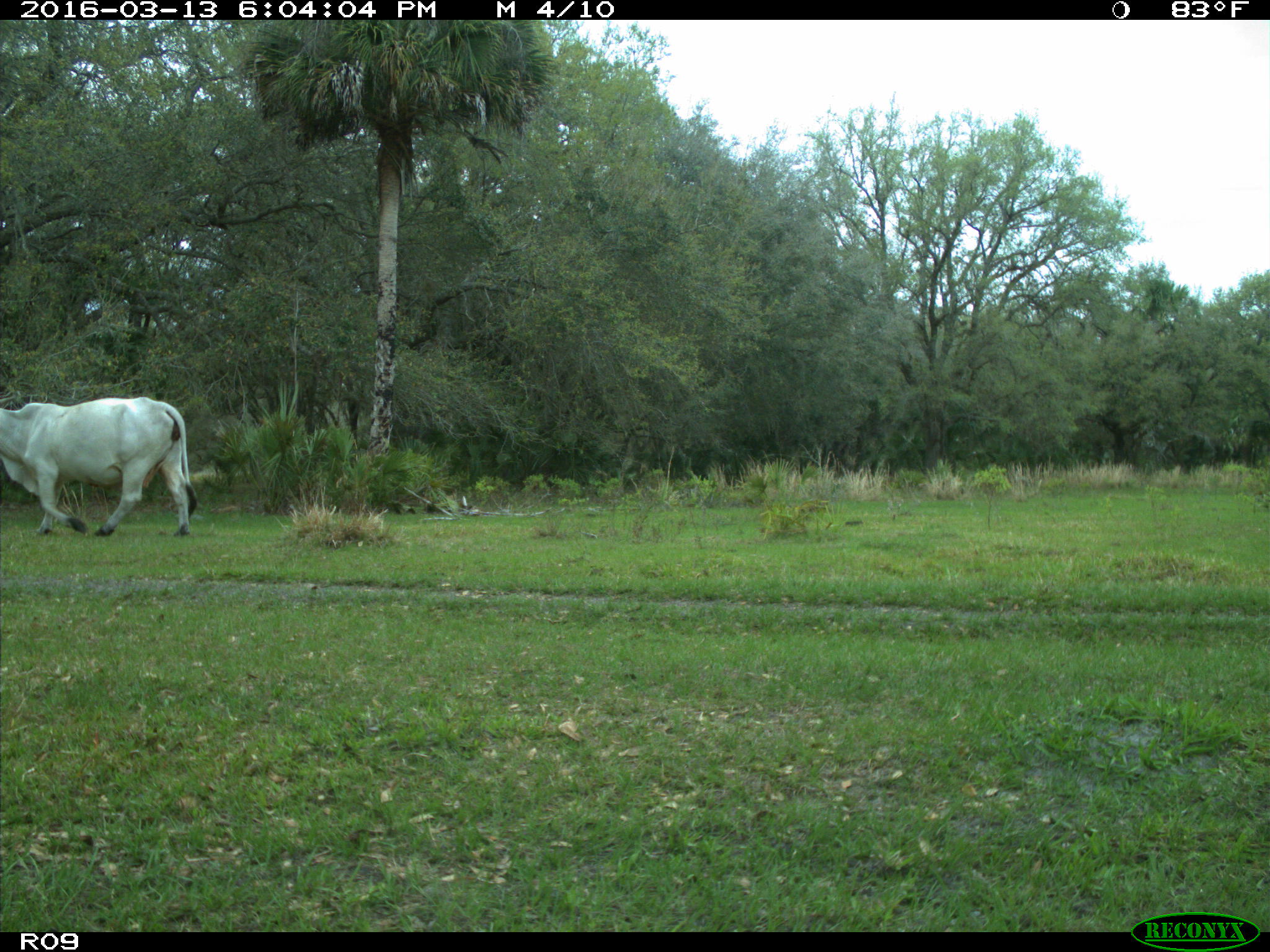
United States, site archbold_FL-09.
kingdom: Animalia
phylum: Chordata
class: Mammalia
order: Artiodactyla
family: Bovidae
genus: Bos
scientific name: Bos taurus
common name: domestic cow